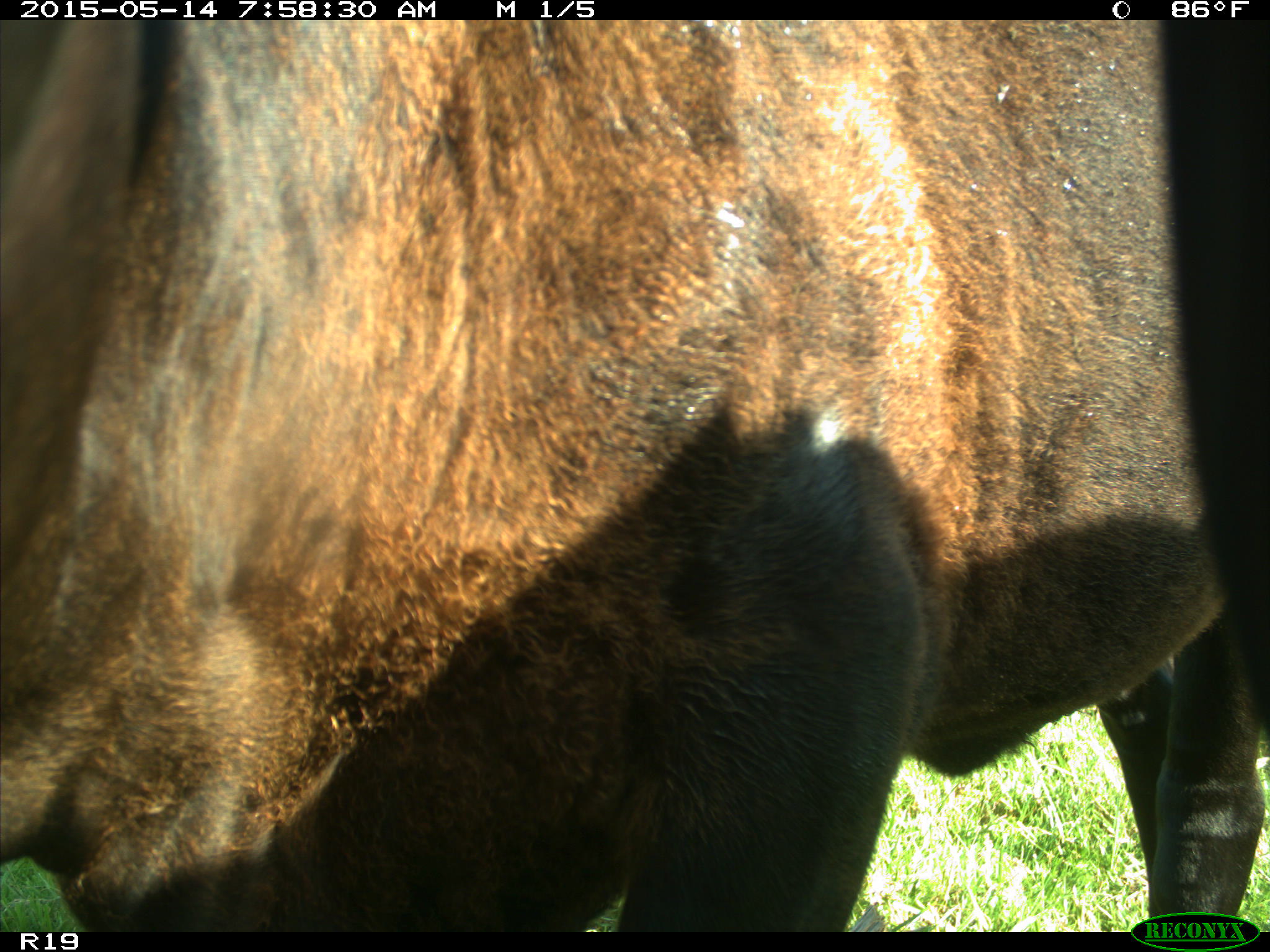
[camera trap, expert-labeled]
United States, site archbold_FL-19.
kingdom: Animalia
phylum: Chordata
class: Mammalia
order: Artiodactyla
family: Bovidae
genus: Bos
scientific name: Bos taurus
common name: domestic cow